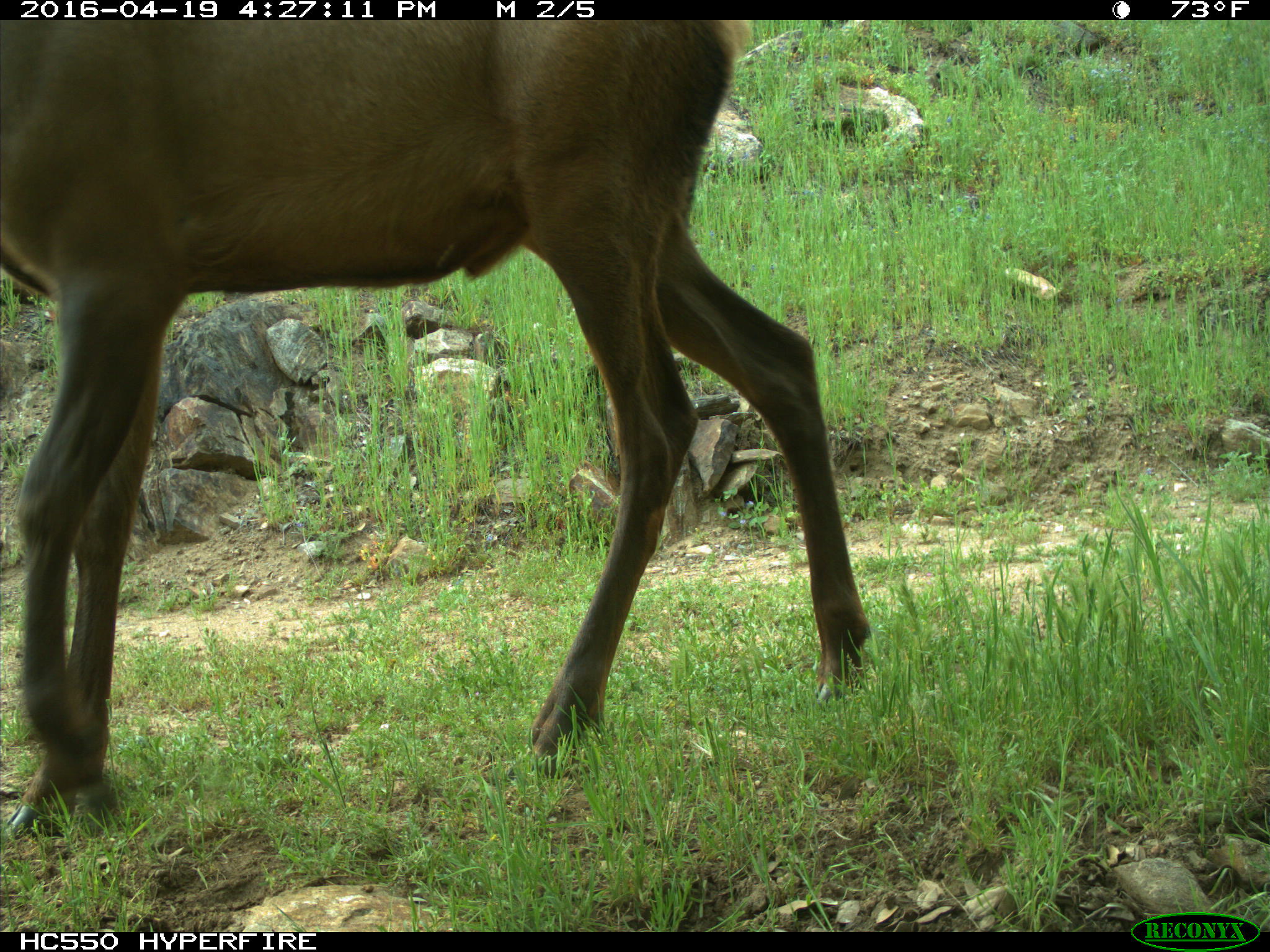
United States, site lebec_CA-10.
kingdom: Animalia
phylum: Chordata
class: Mammalia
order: Artiodactyla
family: Cervidae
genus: Cervus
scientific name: Cervus canadensis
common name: elk